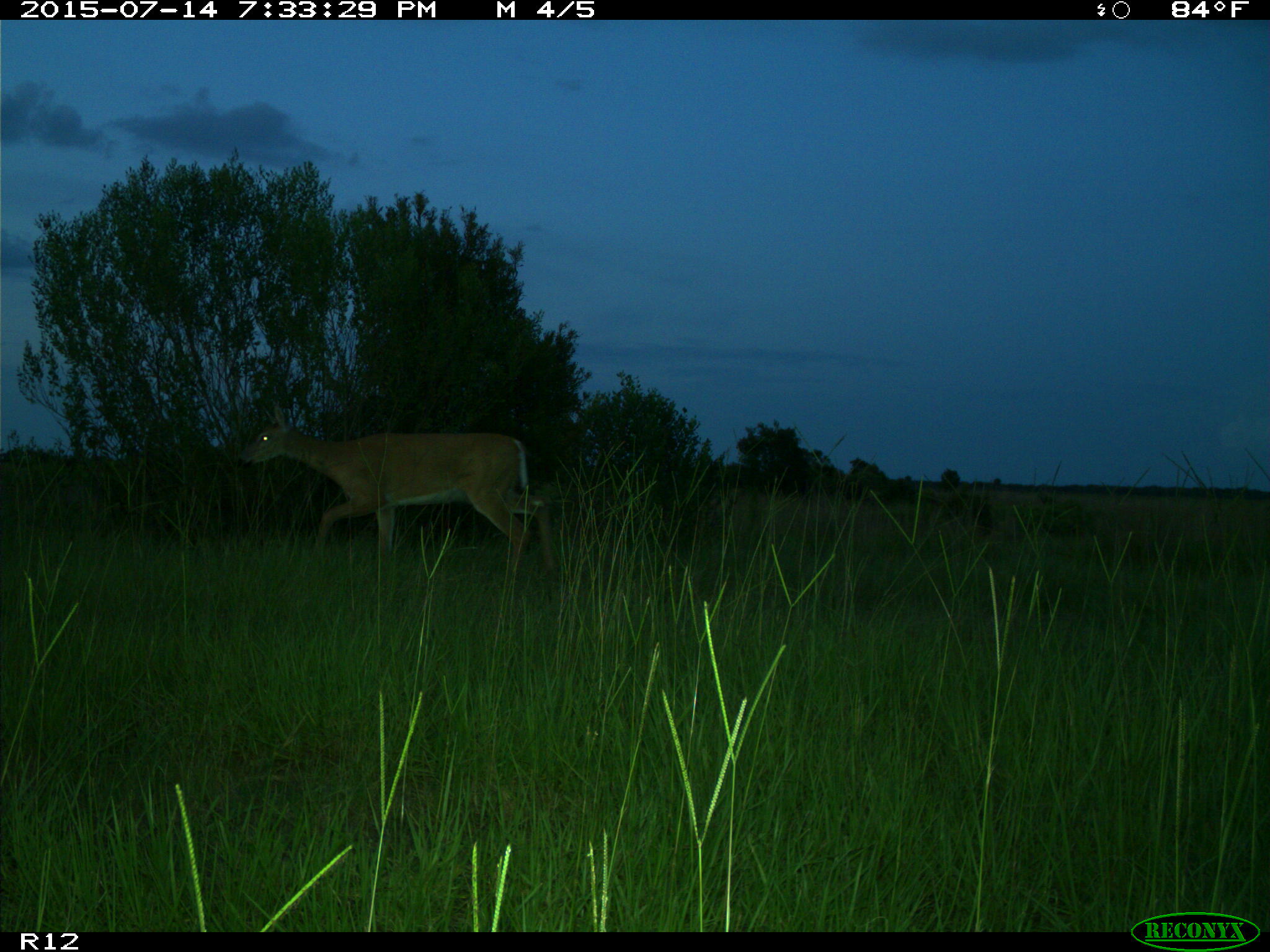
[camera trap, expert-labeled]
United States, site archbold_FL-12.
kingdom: Animalia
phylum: Chordata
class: Mammalia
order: Artiodactyla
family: Cervidae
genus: Odocoileus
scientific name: Odocoileus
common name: deer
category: unidentified deer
Unidentified deer (deer) (Odocoileus).